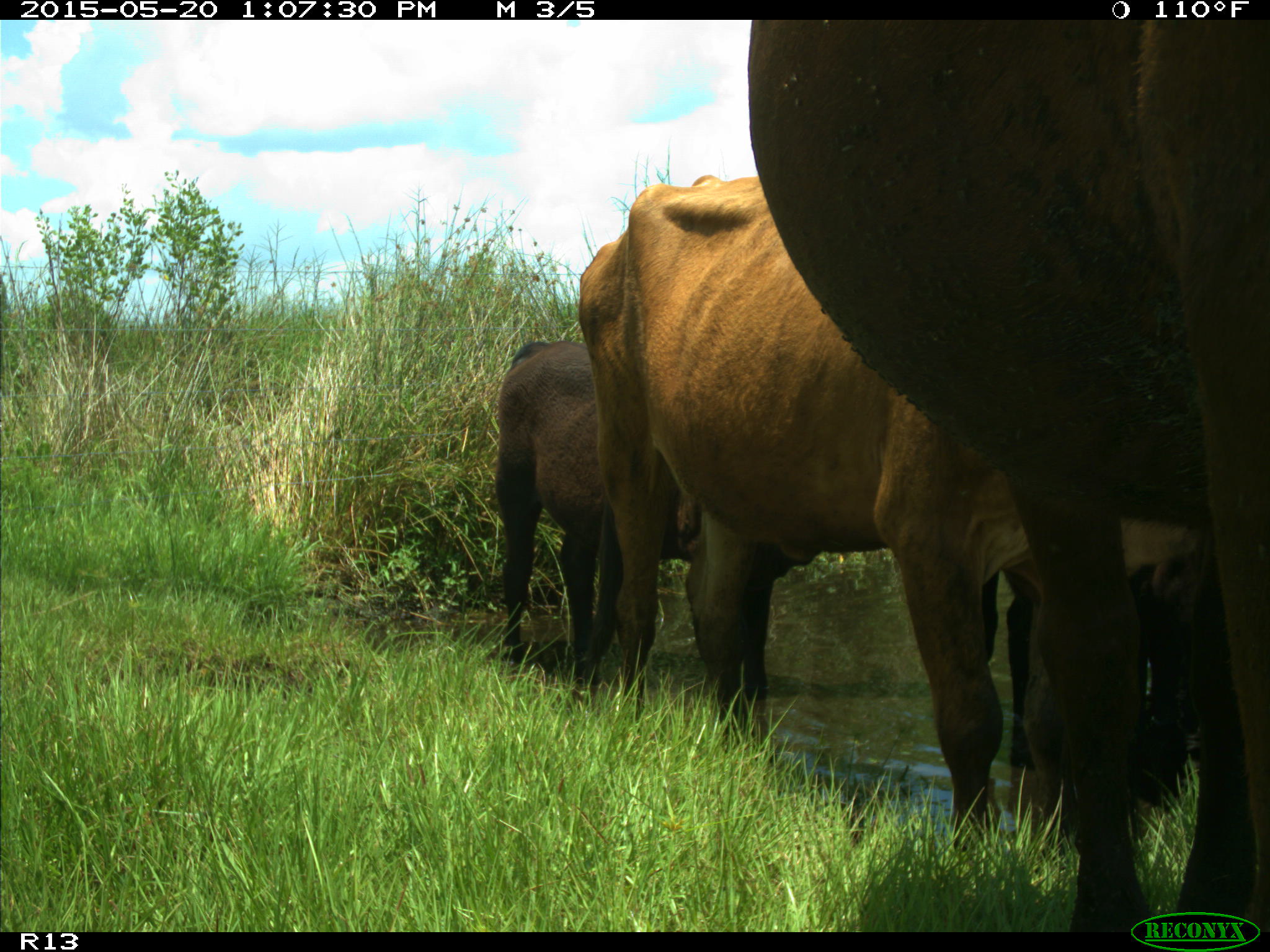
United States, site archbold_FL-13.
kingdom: Animalia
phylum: Chordata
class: Mammalia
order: Artiodactyla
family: Bovidae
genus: Bos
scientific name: Bos taurus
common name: domestic cow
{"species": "Bos taurus (domestic cow)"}